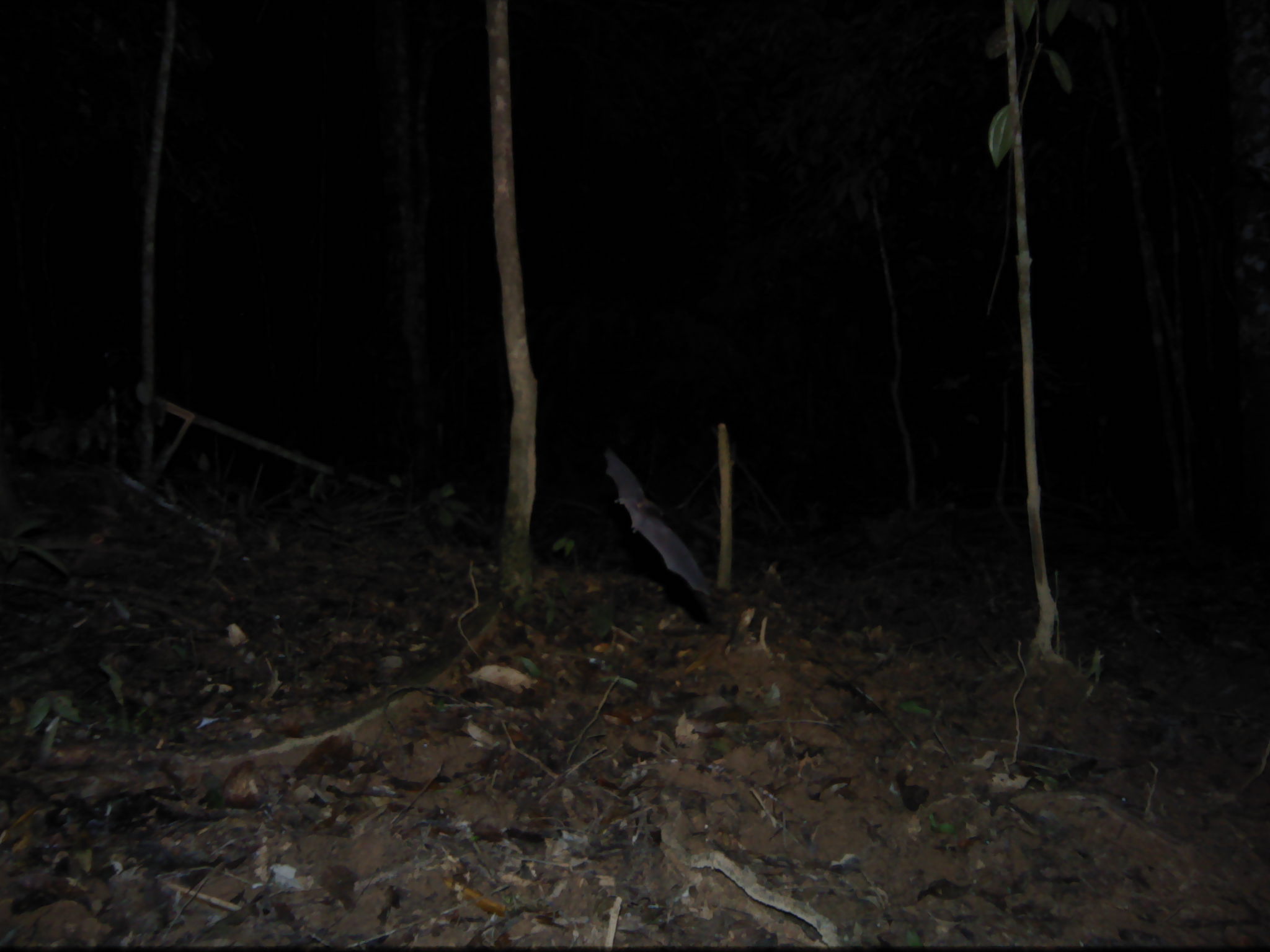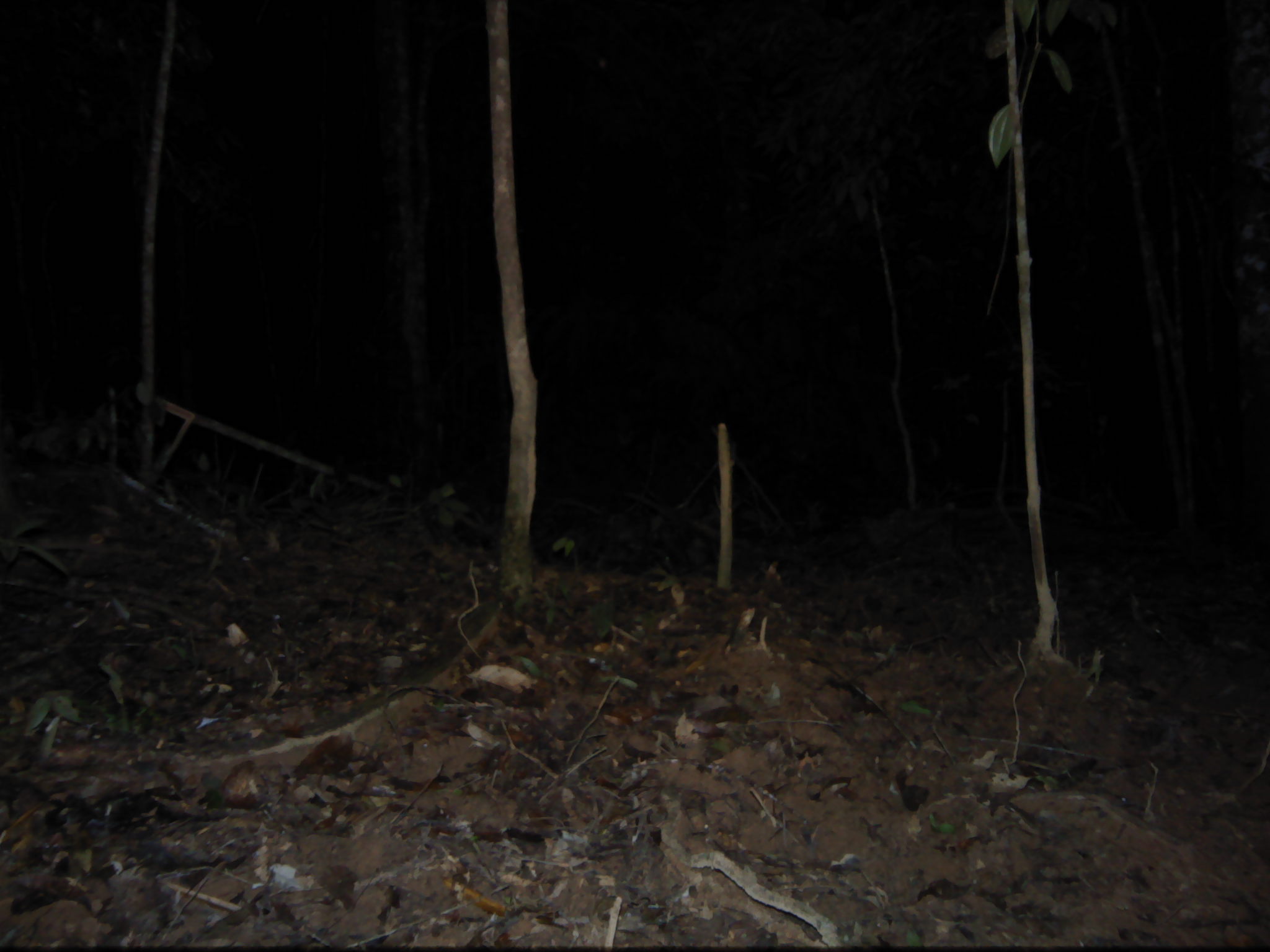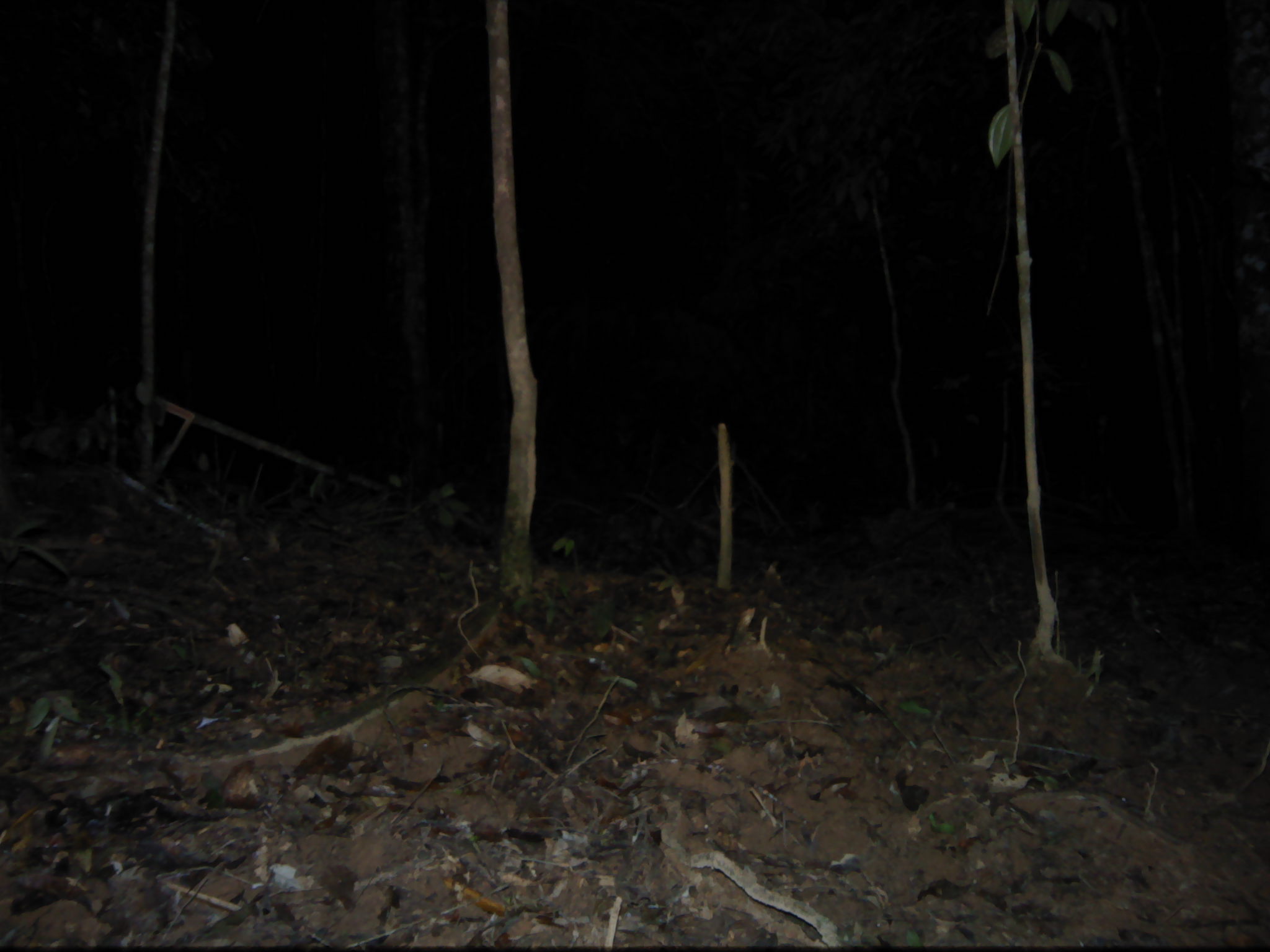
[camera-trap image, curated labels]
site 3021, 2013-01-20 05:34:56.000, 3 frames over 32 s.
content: unidentified animal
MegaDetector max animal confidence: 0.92